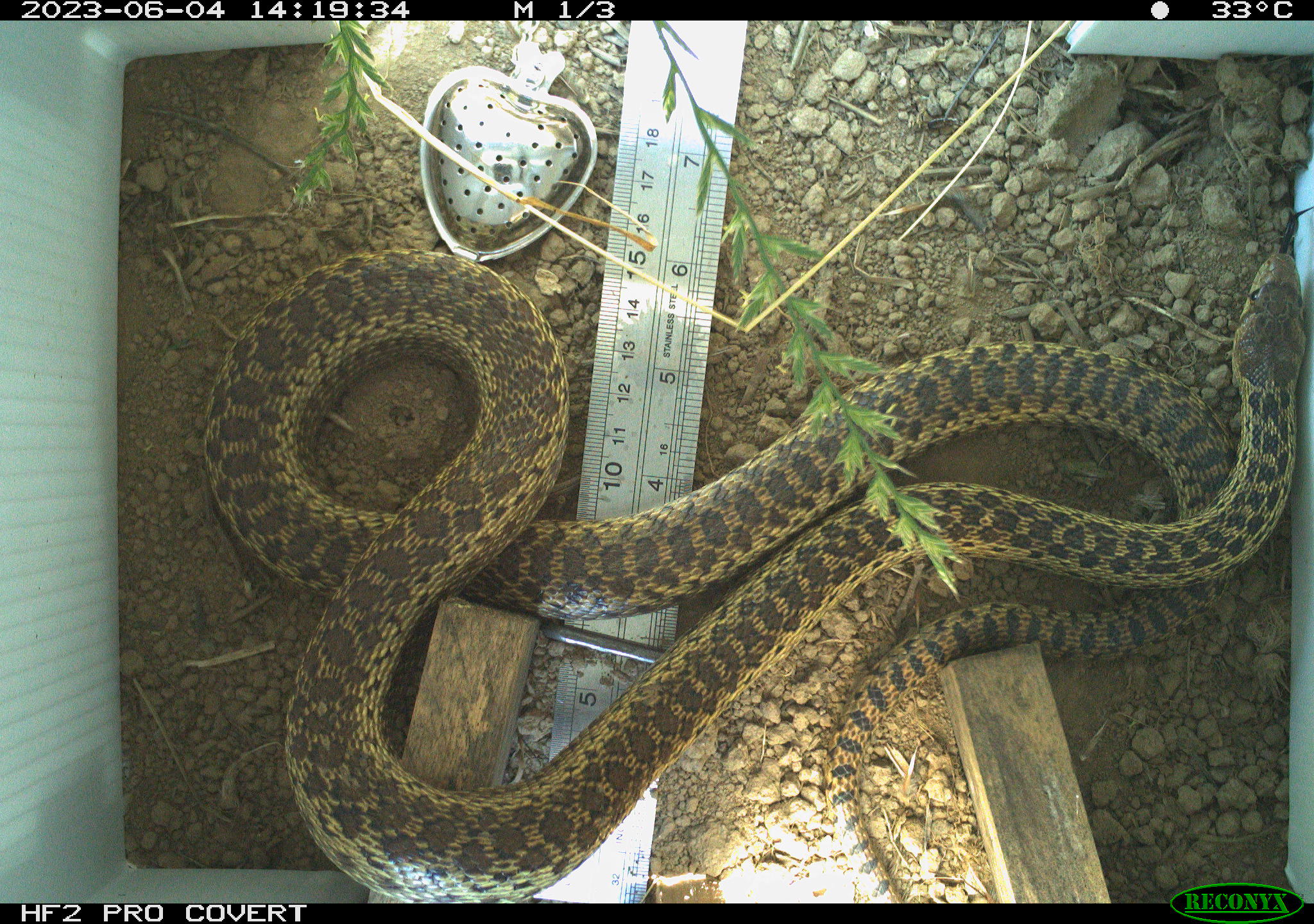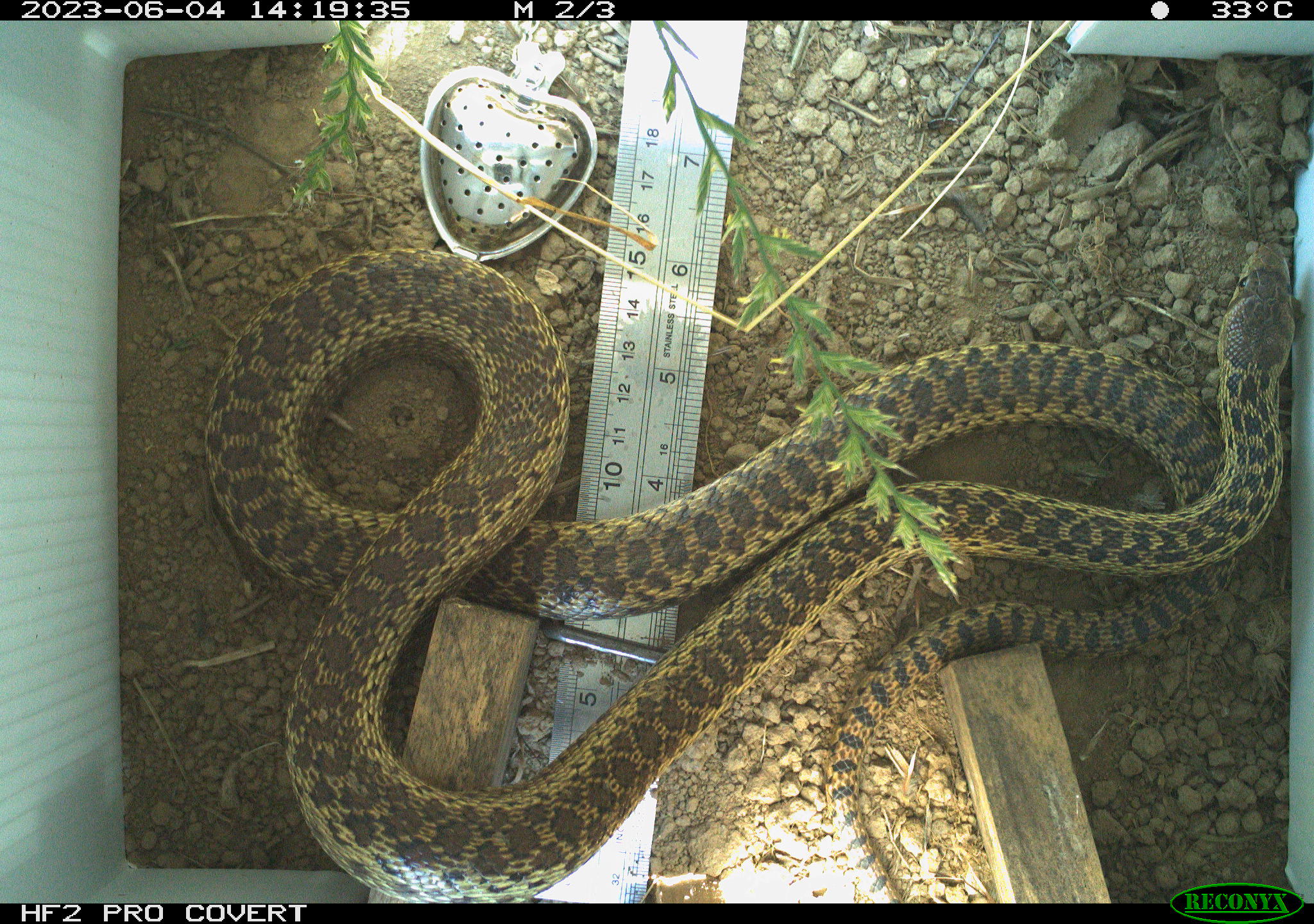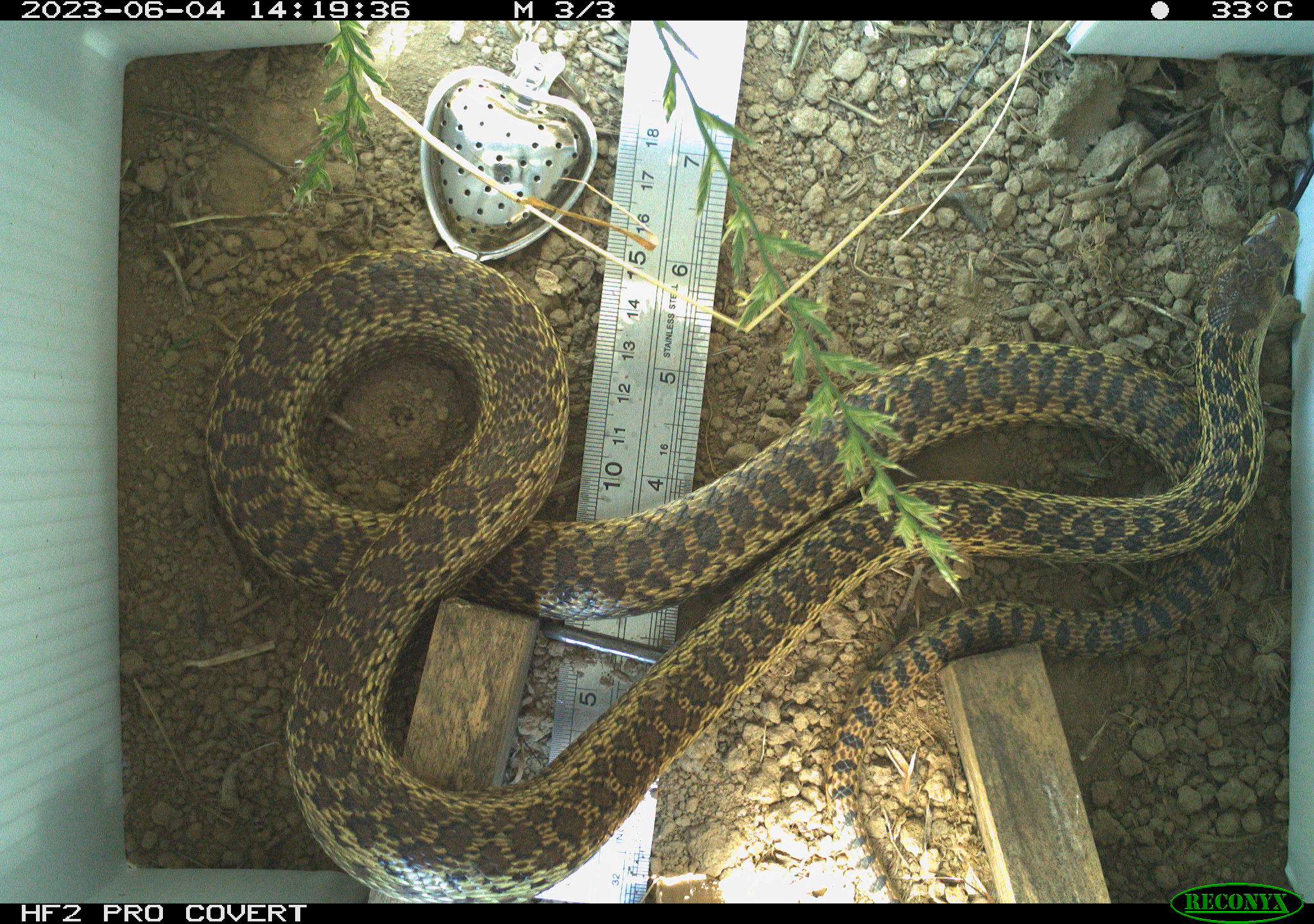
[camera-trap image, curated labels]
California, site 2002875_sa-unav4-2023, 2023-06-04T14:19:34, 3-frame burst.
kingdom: Animalia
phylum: Chordata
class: Reptilia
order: Squamata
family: Colubridae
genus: Pituophis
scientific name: Pituophis catenifer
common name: gophersnake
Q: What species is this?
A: Gophersnake (Pituophis catenifer).